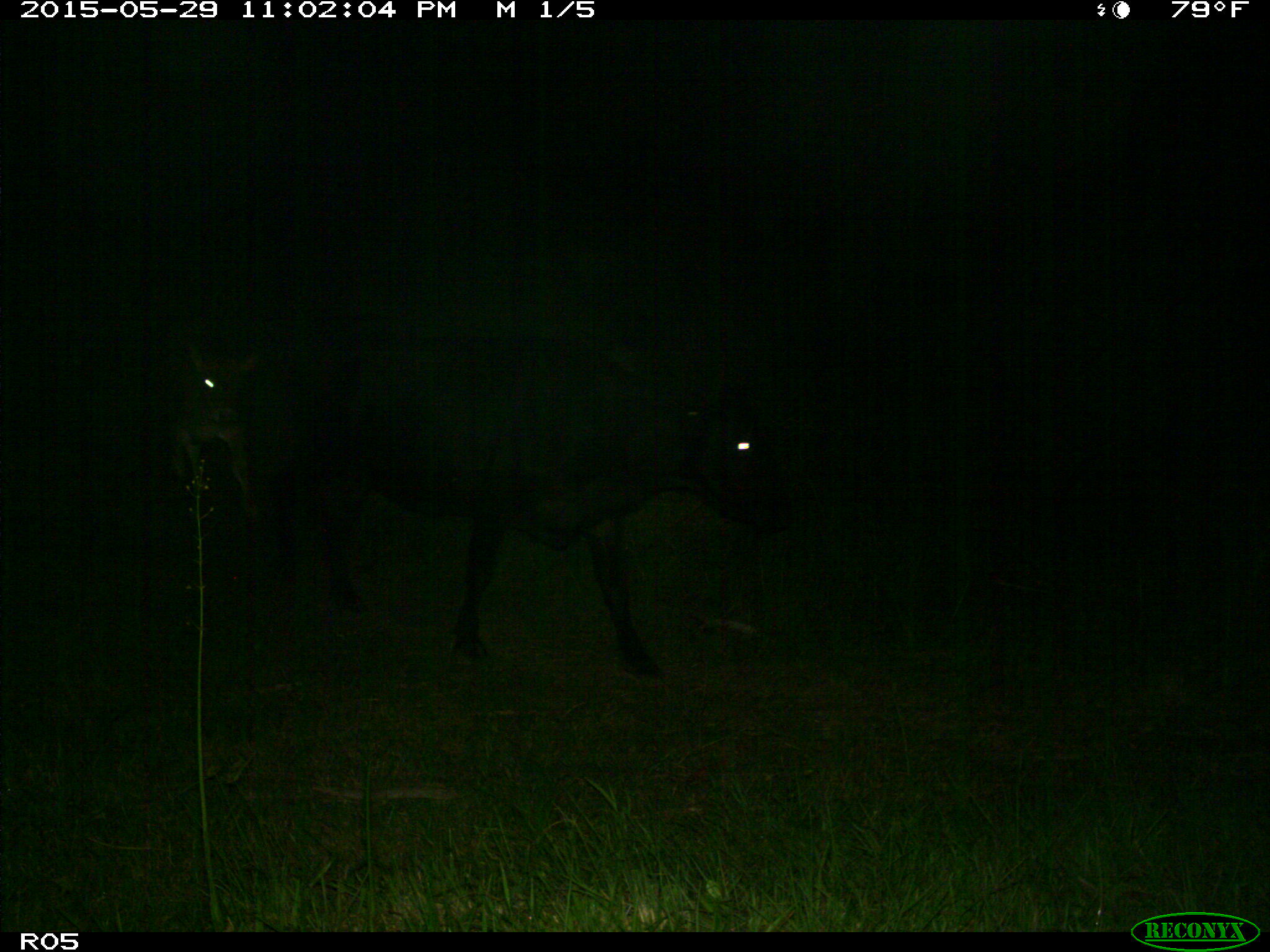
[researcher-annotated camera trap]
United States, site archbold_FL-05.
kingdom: Animalia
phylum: Chordata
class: Mammalia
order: Artiodactyla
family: Bovidae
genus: Bos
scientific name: Bos taurus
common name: domestic cow